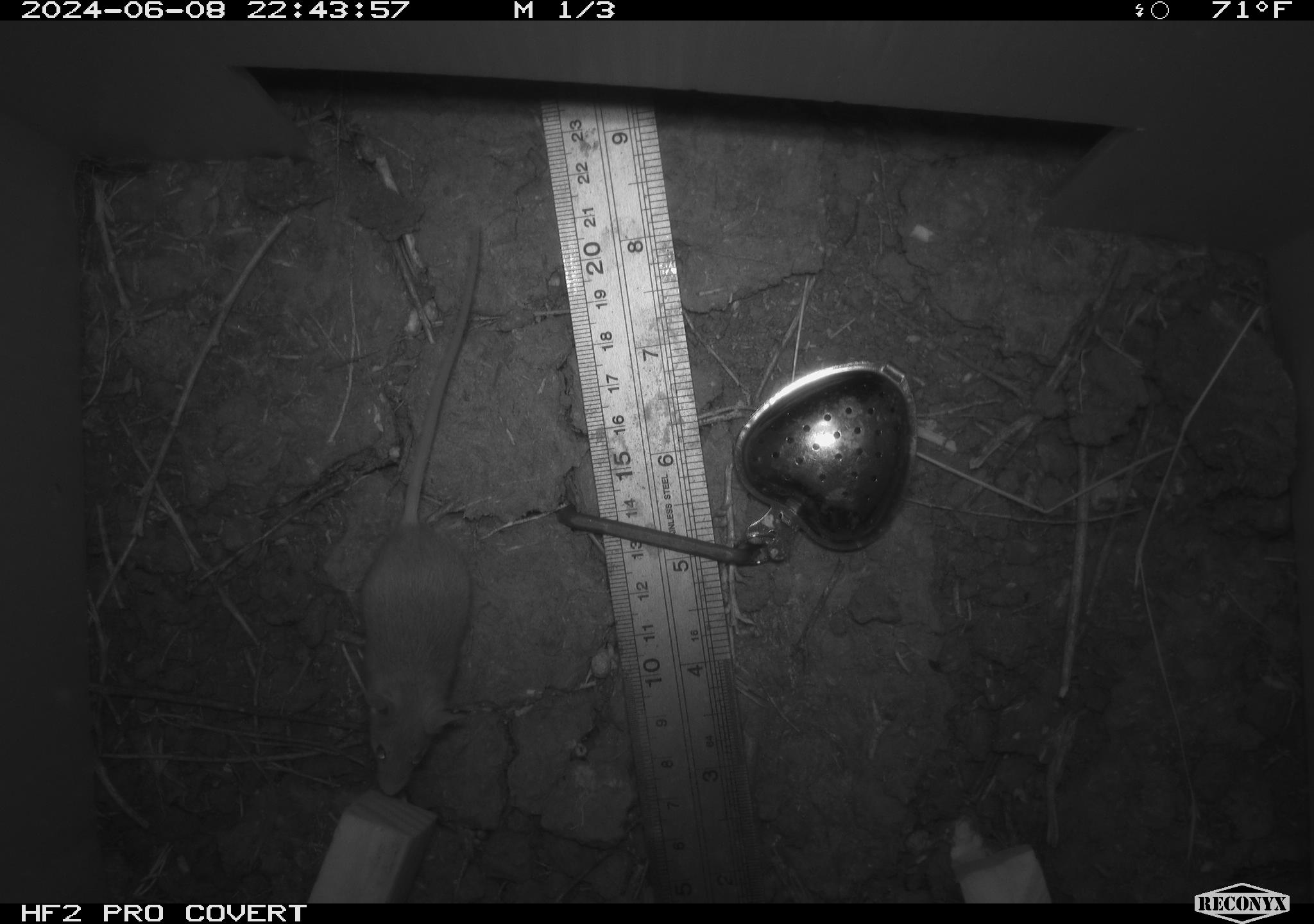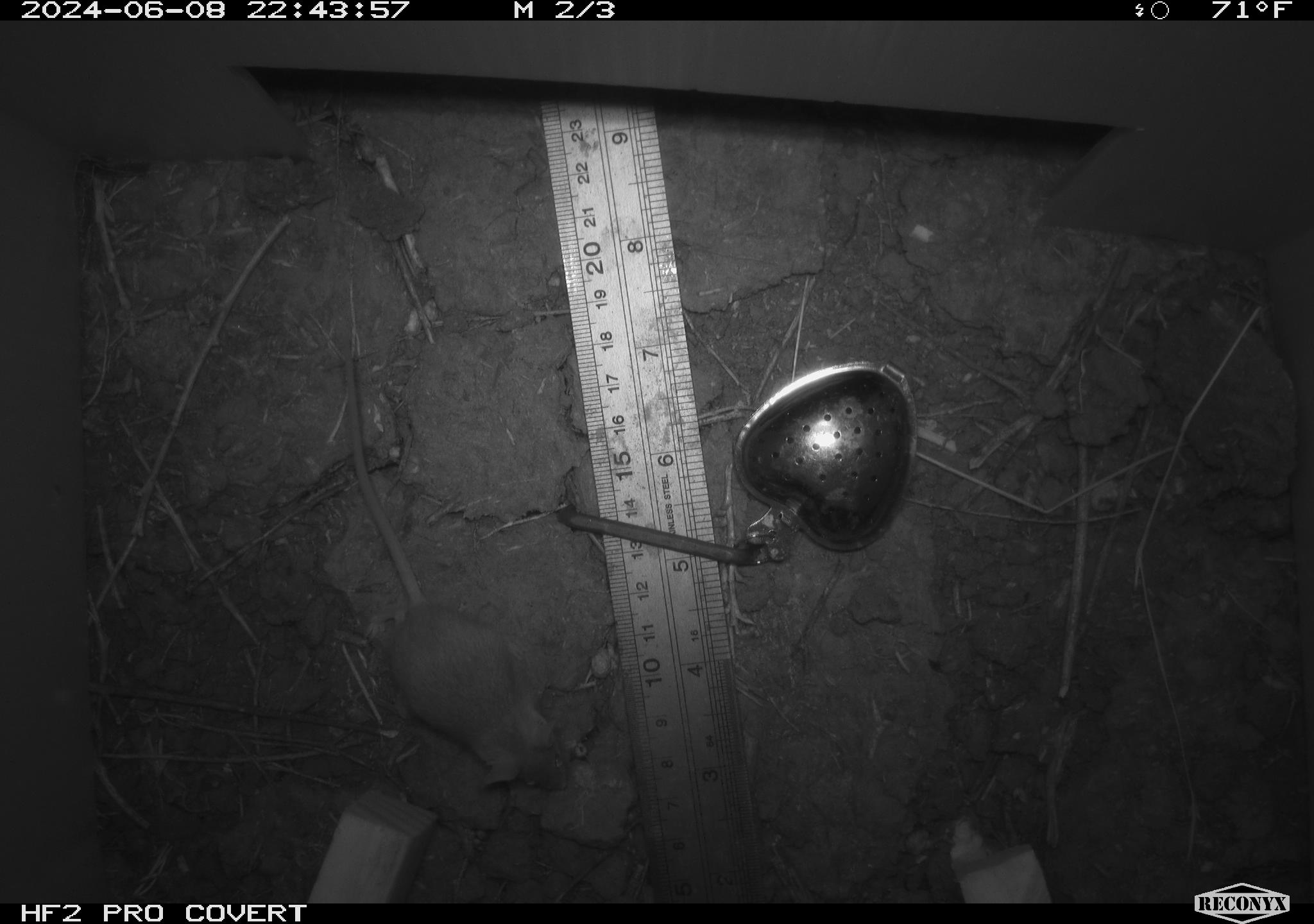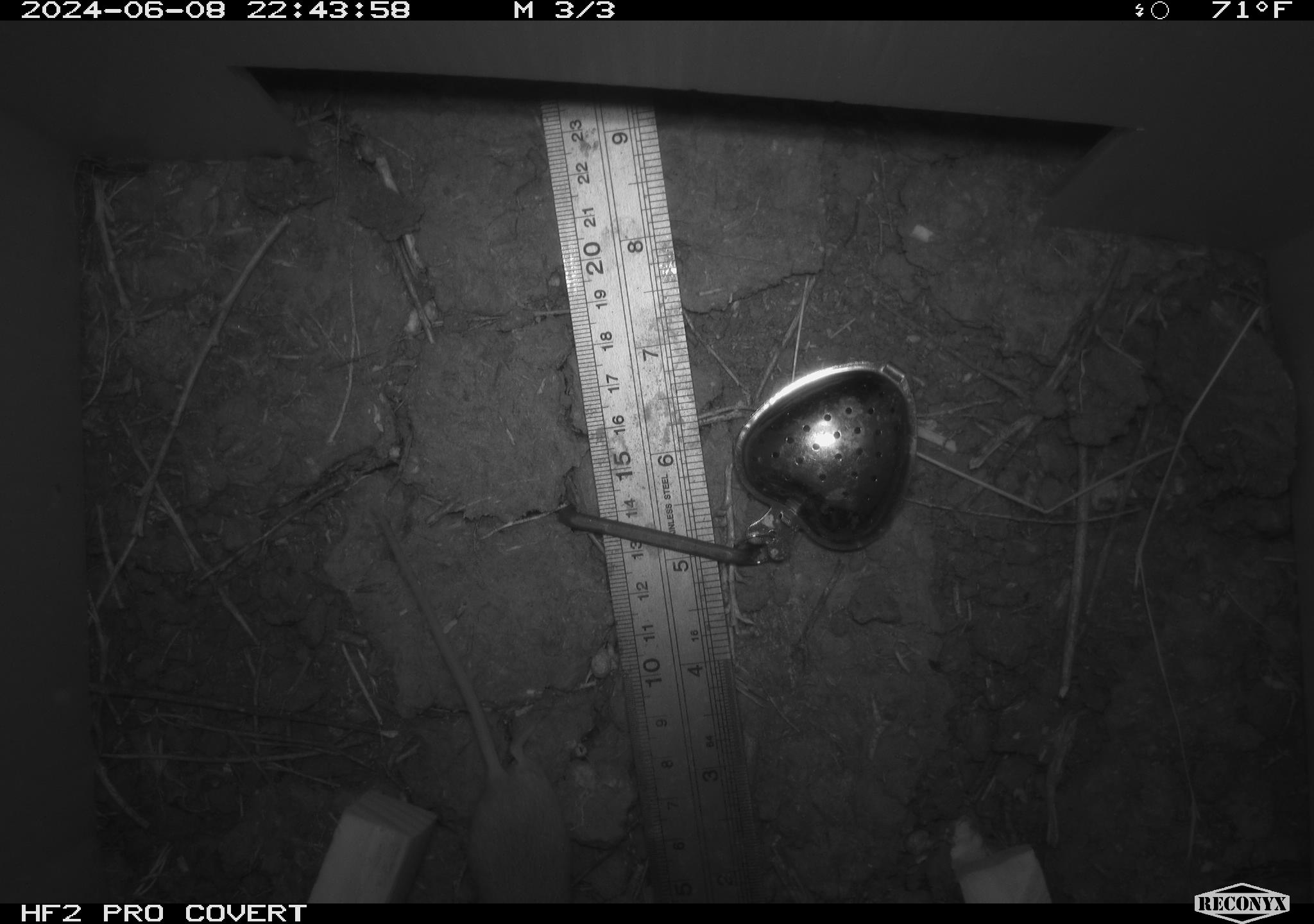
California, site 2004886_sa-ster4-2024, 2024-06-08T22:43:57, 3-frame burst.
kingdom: Animalia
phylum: Chordata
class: Mammalia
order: Rodentia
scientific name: Rodentia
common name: mouse species